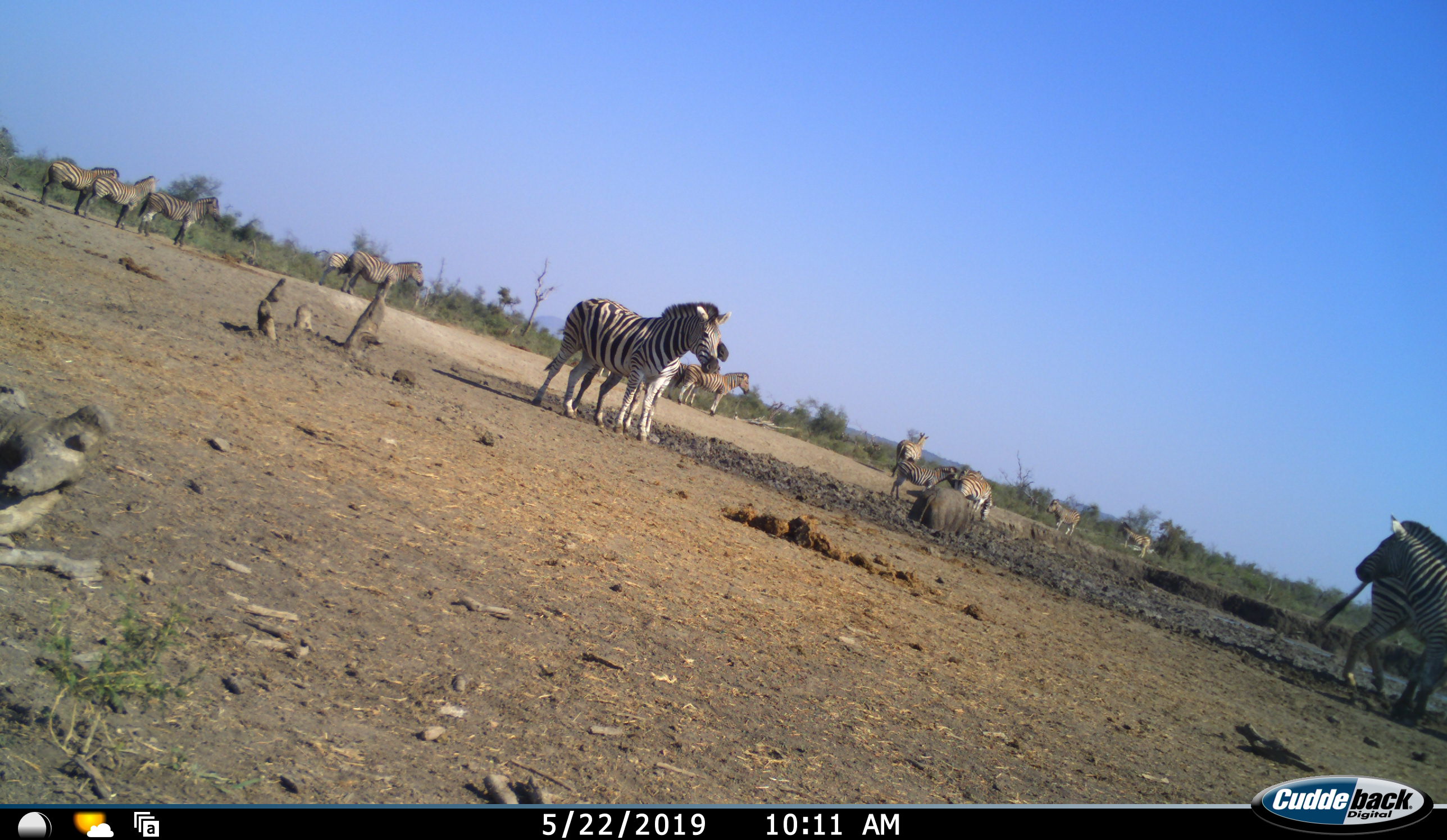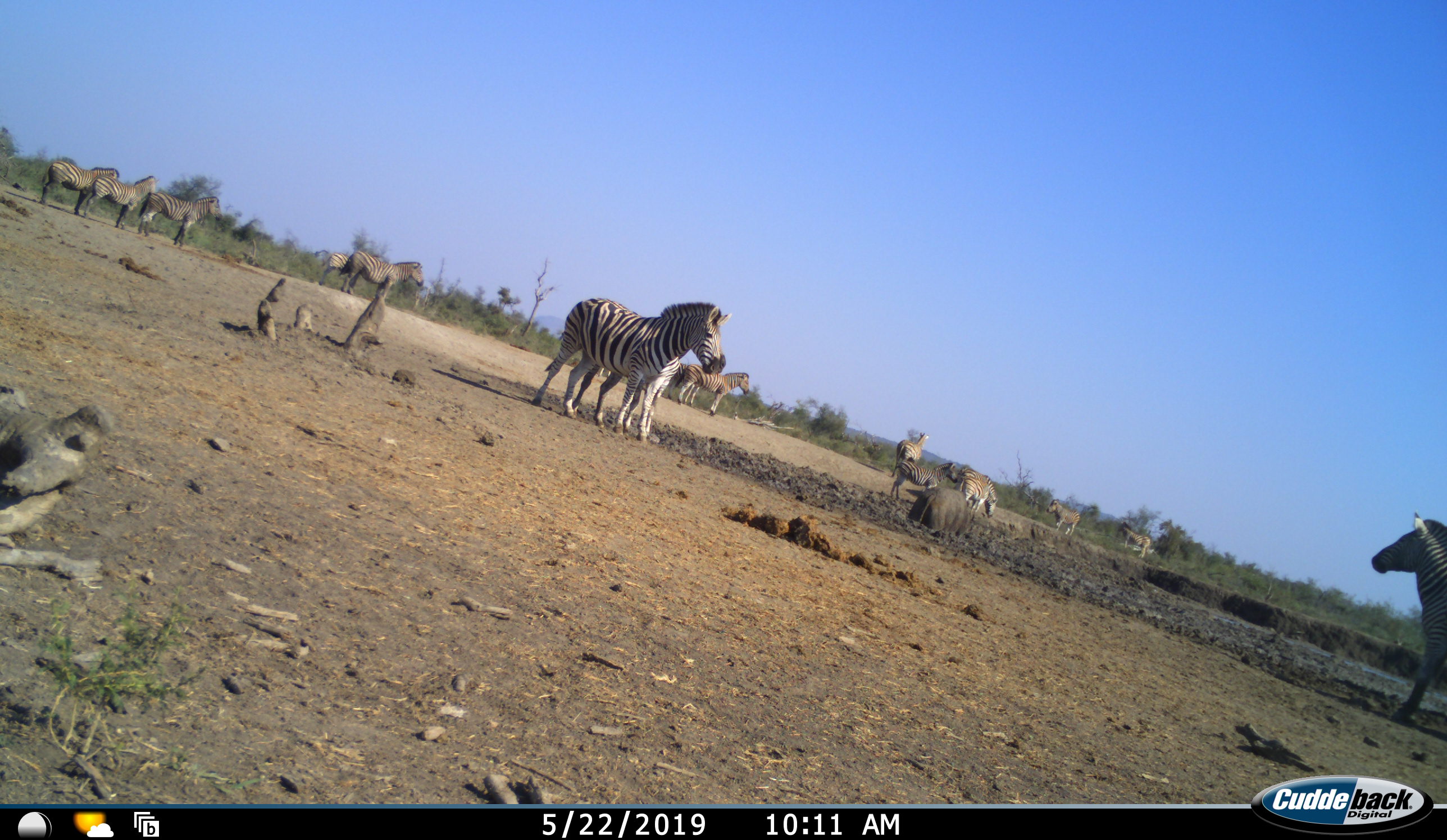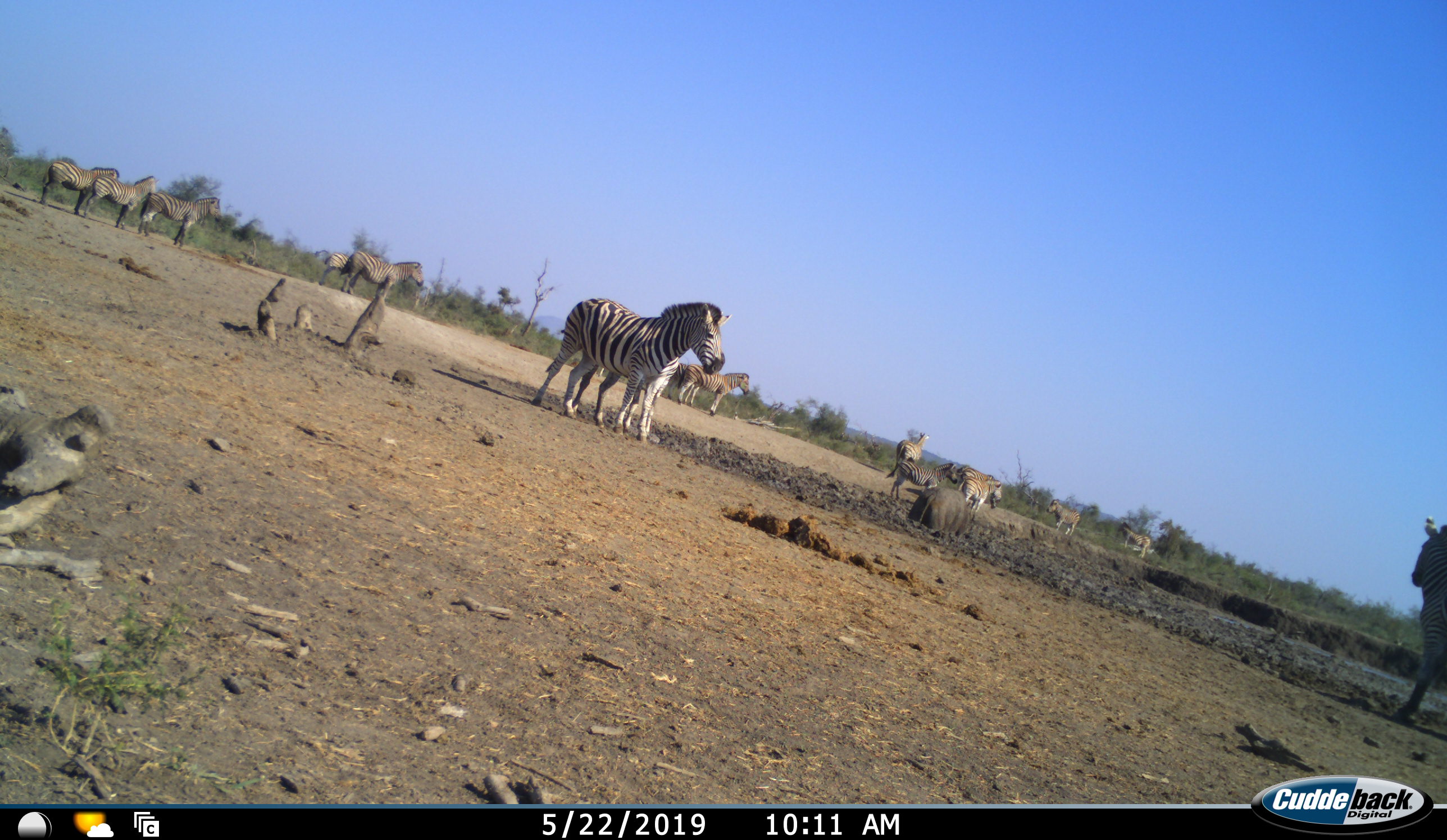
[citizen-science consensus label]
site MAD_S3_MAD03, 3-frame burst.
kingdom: Animalia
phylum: Chordata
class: Mammalia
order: Perissodactyla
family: Equidae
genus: Equus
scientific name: Equus quagga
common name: plains zebra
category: zebraplains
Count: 11-50.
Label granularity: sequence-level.